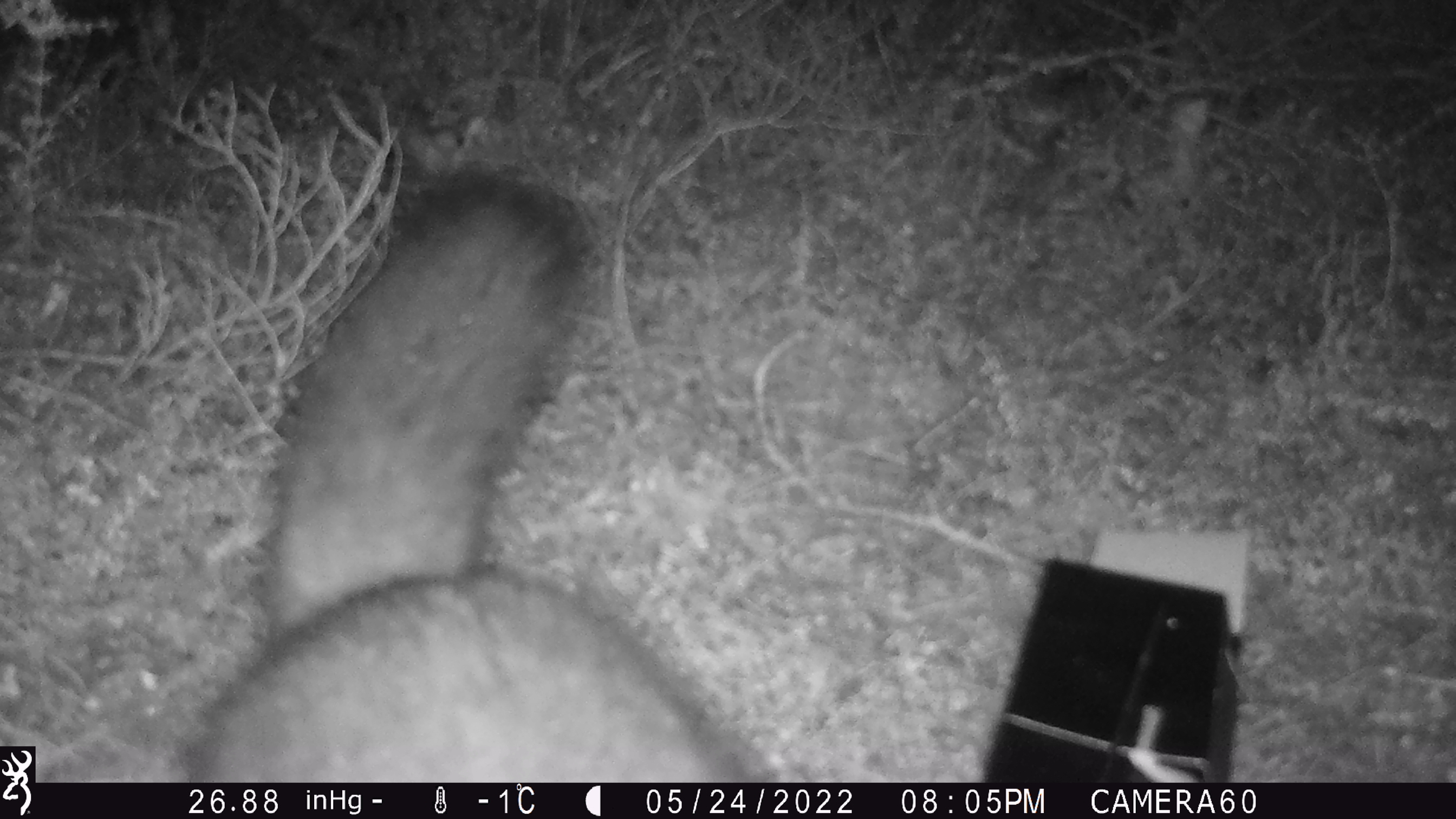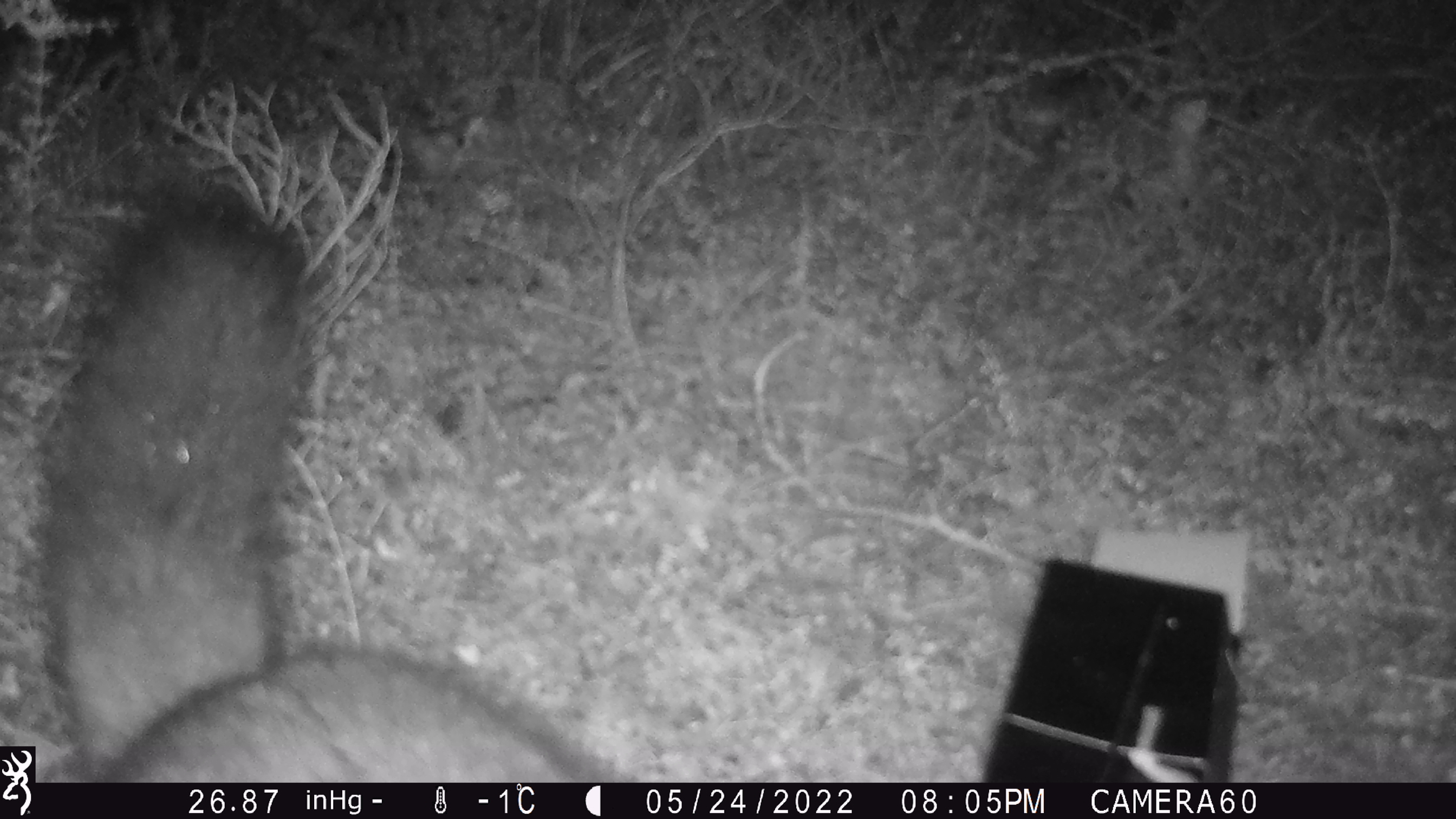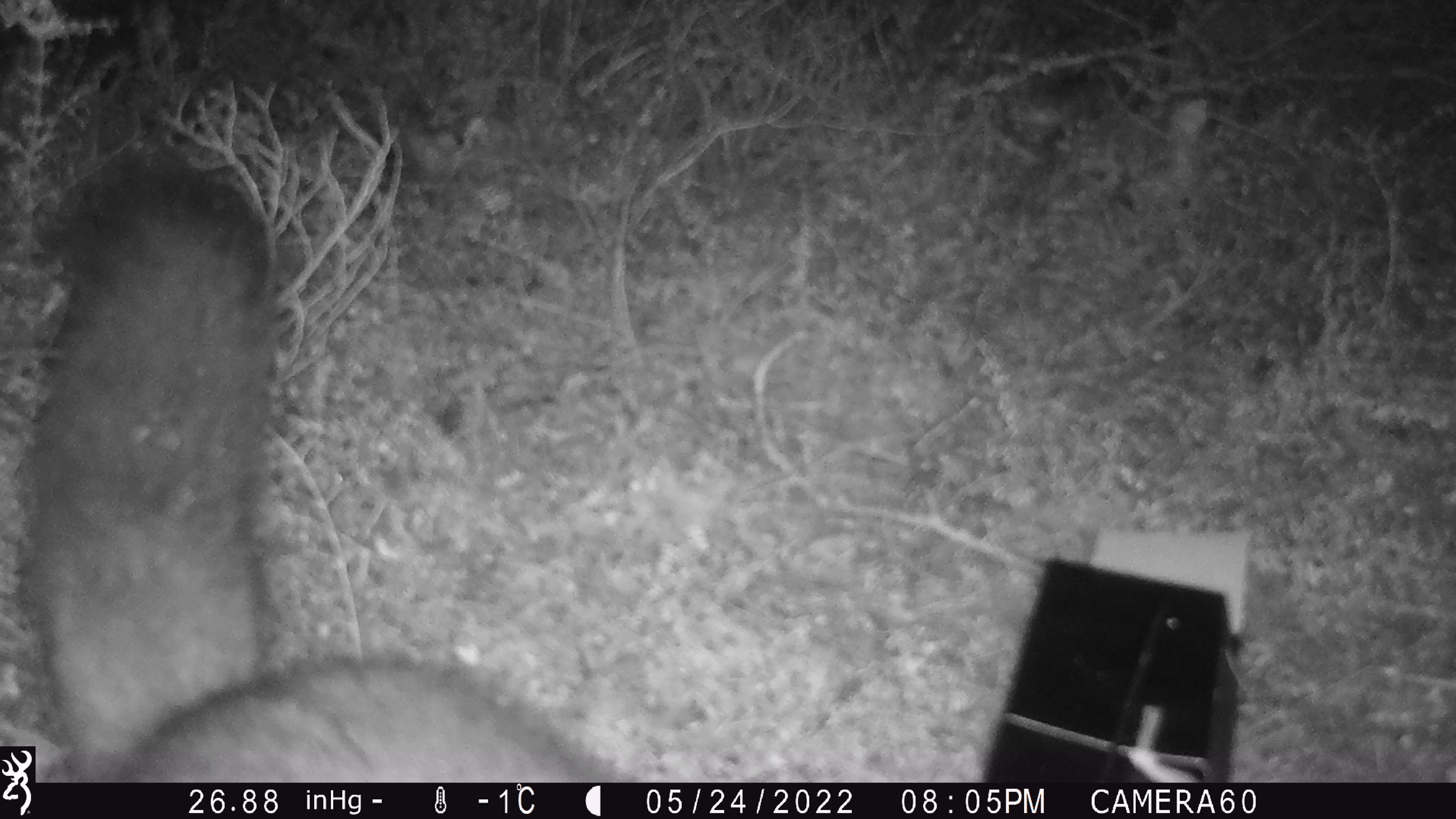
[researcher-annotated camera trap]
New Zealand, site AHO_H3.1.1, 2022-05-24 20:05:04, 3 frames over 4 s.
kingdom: Animalia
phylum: Chordata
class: Mammalia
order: Diprotodontia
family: Phalangeridae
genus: Trichosurus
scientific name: Trichosurus vulpecula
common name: common brushtail possum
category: possum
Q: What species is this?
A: Possum (common brushtail possum) (Trichosurus vulpecula).